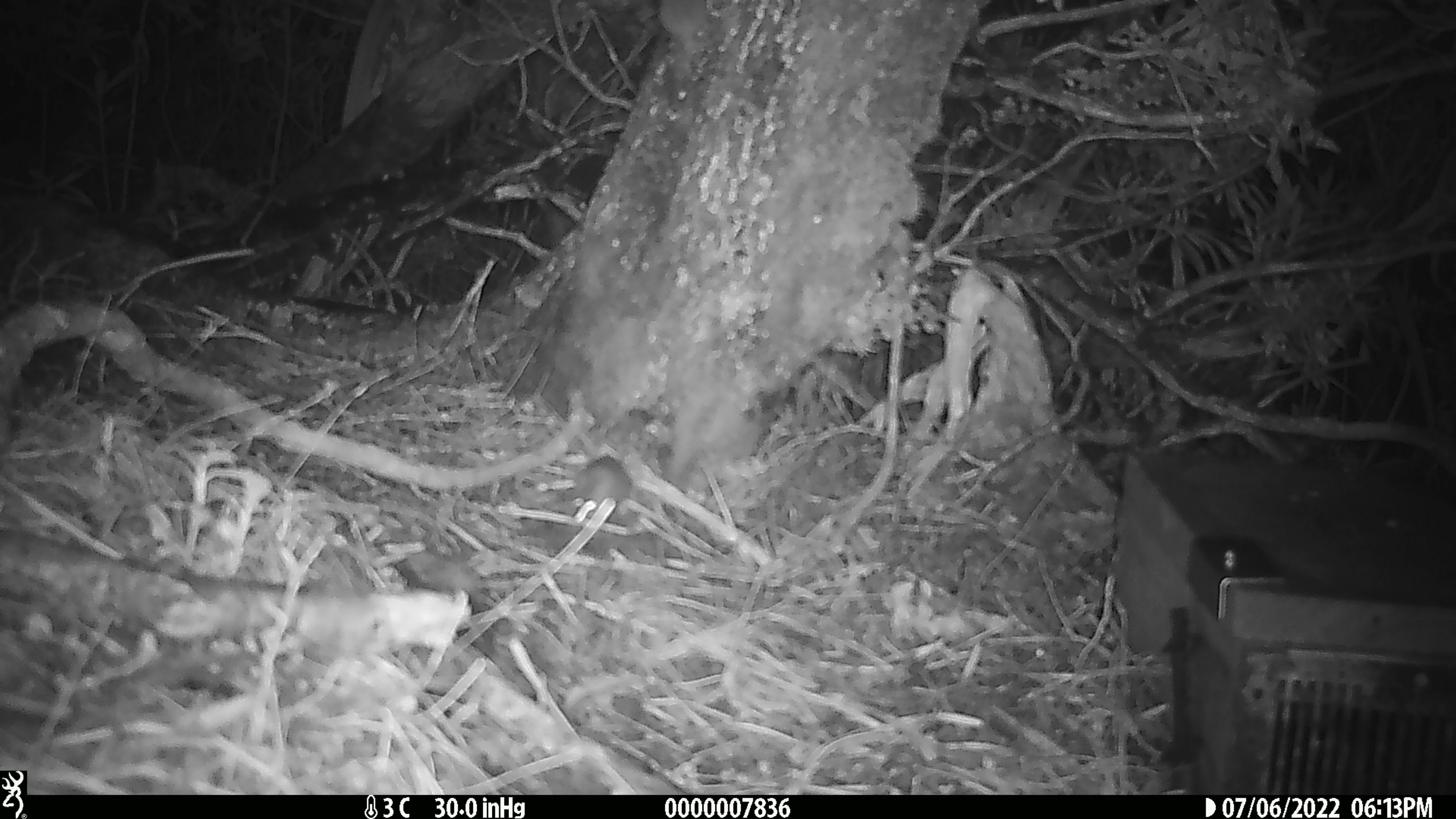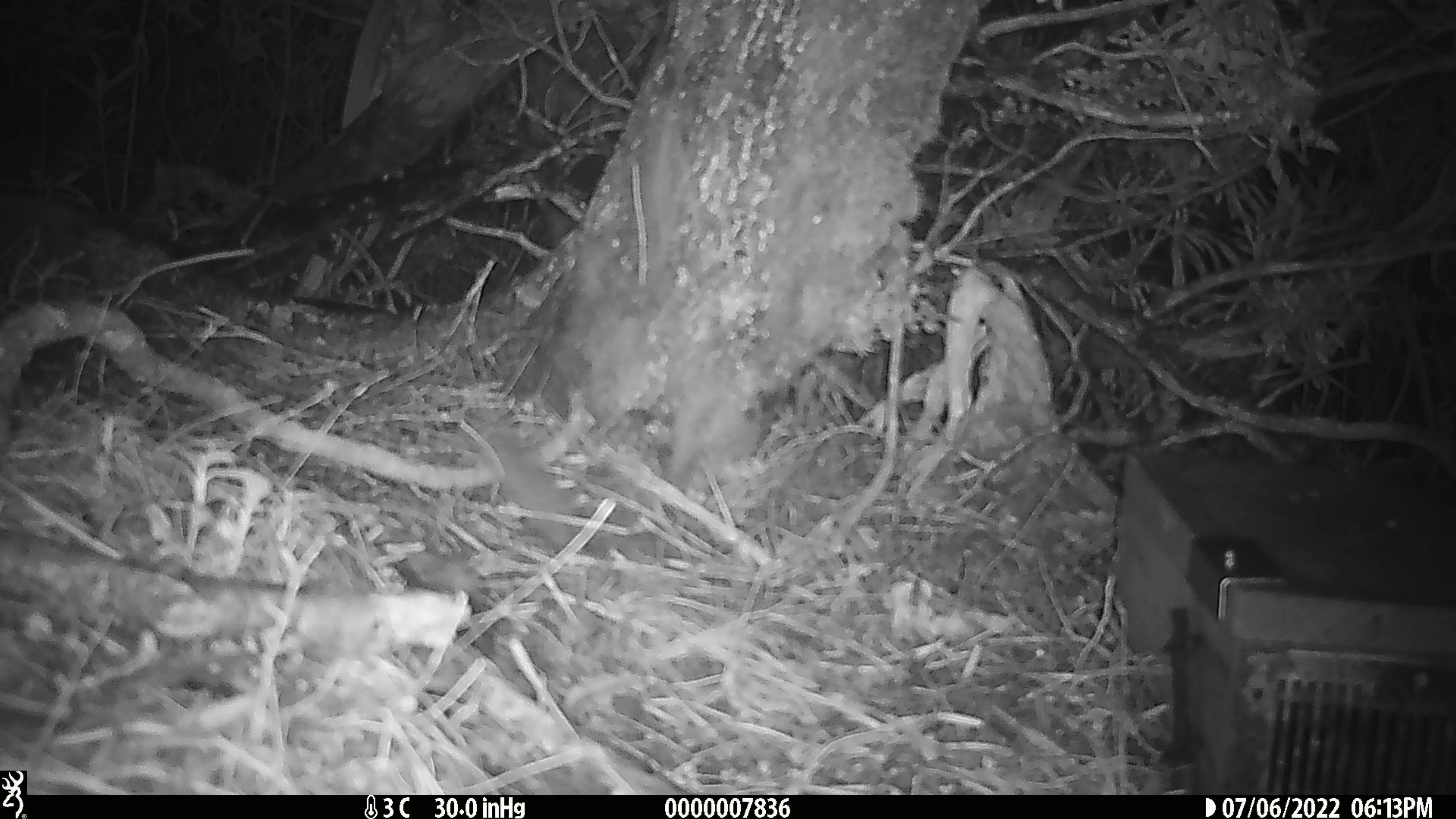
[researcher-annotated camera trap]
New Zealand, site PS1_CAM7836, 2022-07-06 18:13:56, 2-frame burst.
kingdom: Animalia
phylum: Chordata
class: Mammalia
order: Rodentia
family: Muridae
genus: Mus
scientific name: Mus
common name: mouse